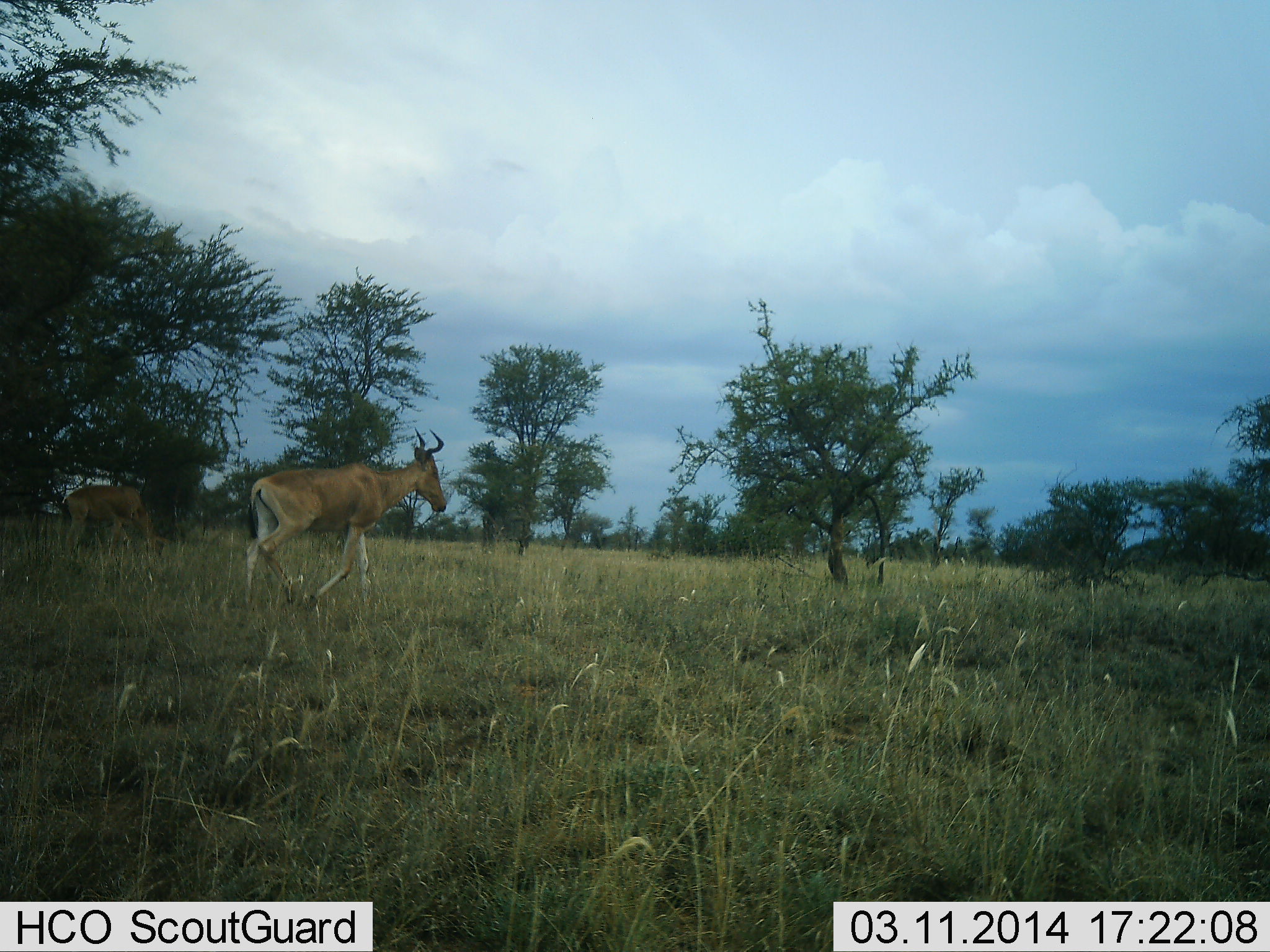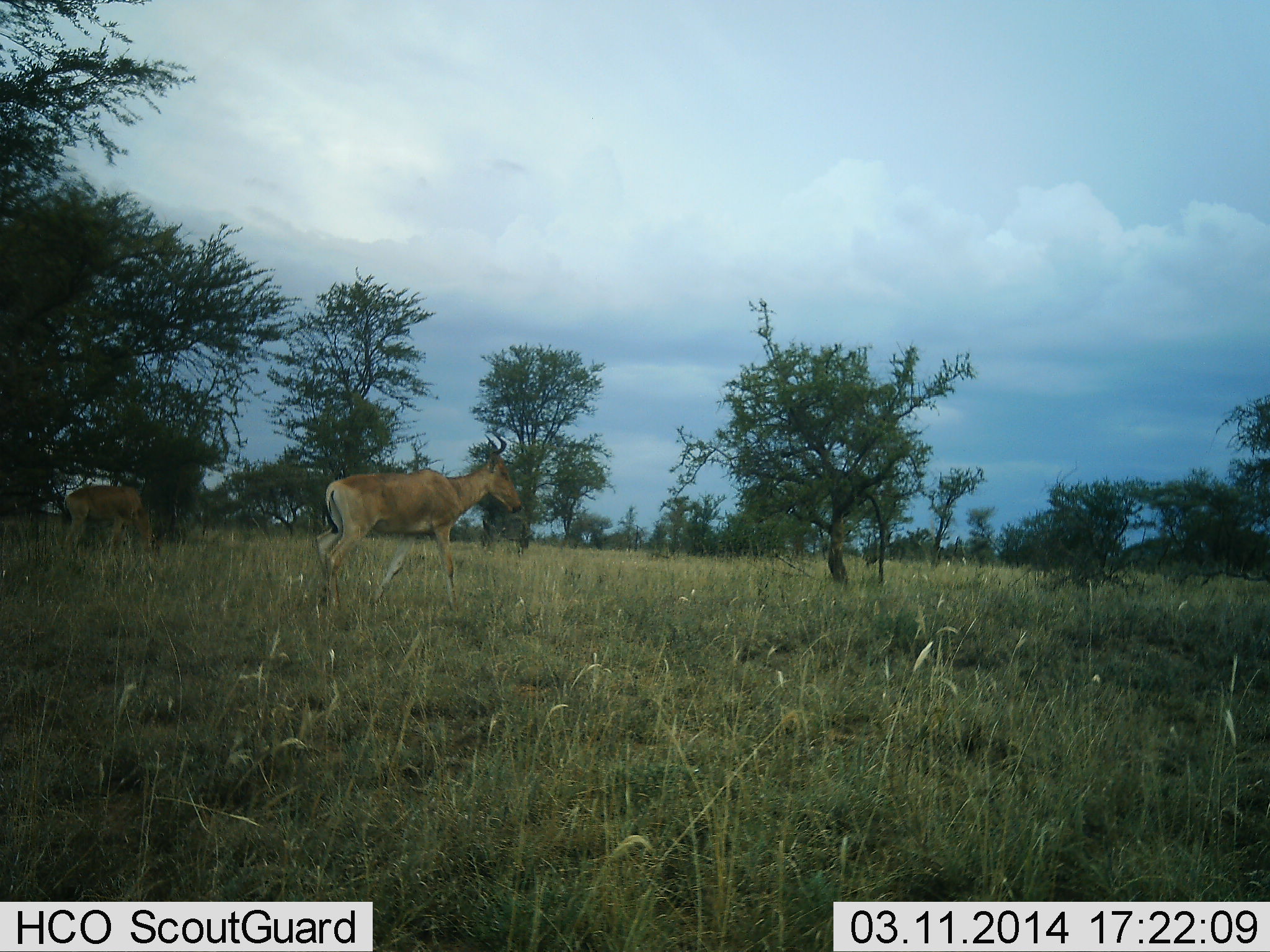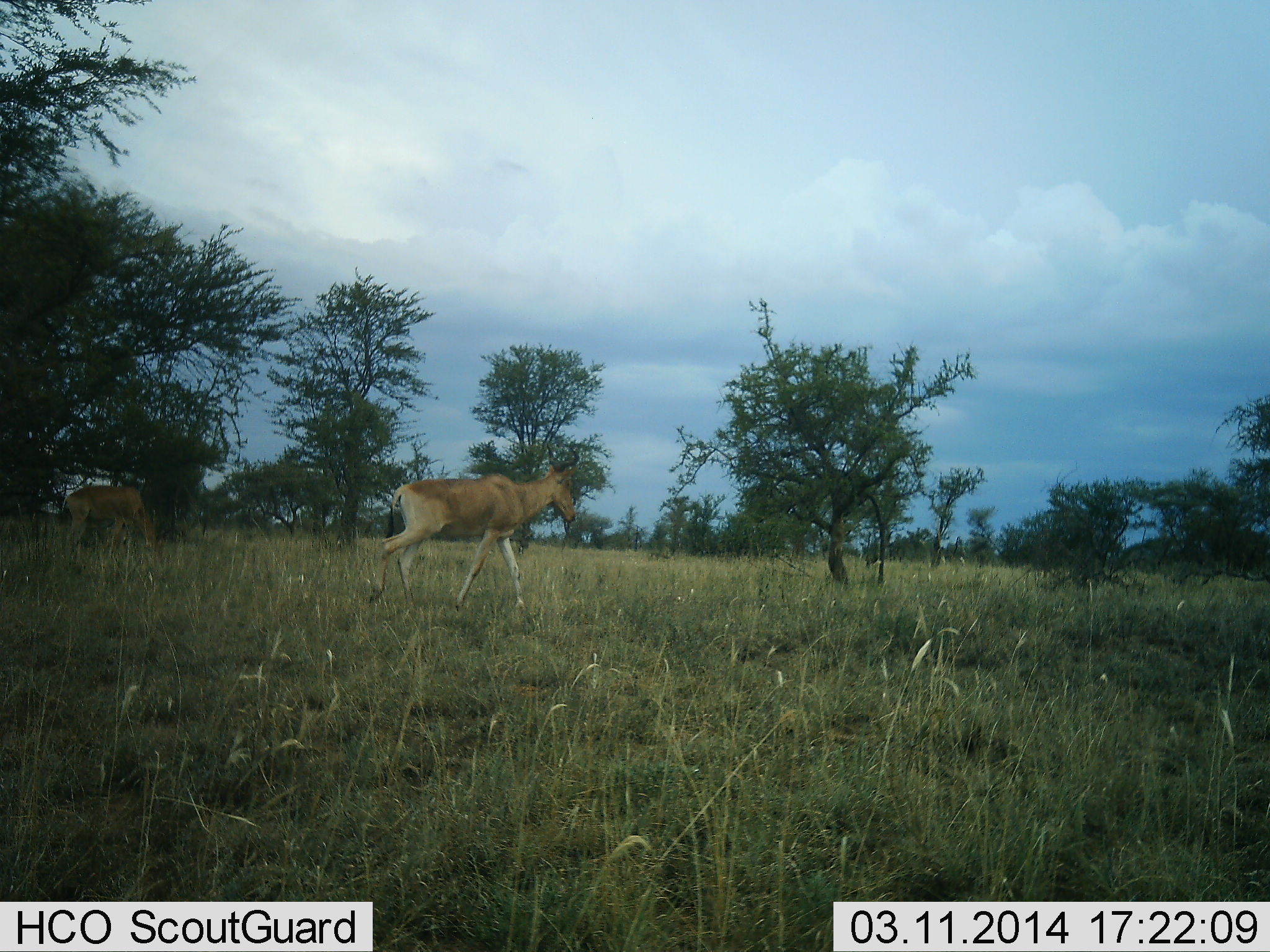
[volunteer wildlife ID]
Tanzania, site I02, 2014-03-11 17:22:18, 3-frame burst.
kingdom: Animalia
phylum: Chordata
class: Mammalia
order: Artiodactyla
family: Bovidae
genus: Alcelaphus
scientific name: Alcelaphus buselaphus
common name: hartebeest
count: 2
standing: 50%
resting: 0%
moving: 90%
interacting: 0%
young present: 0%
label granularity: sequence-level